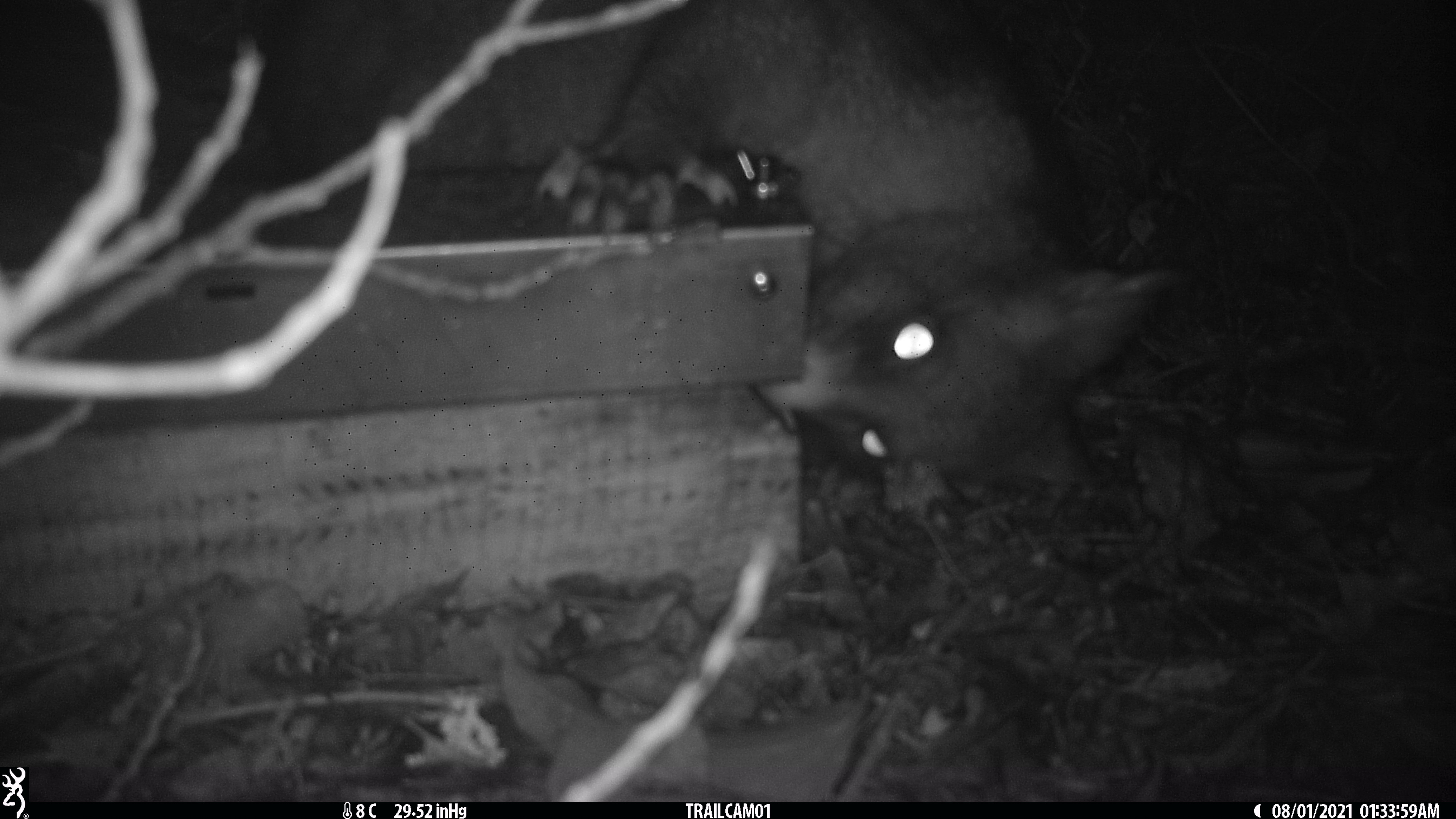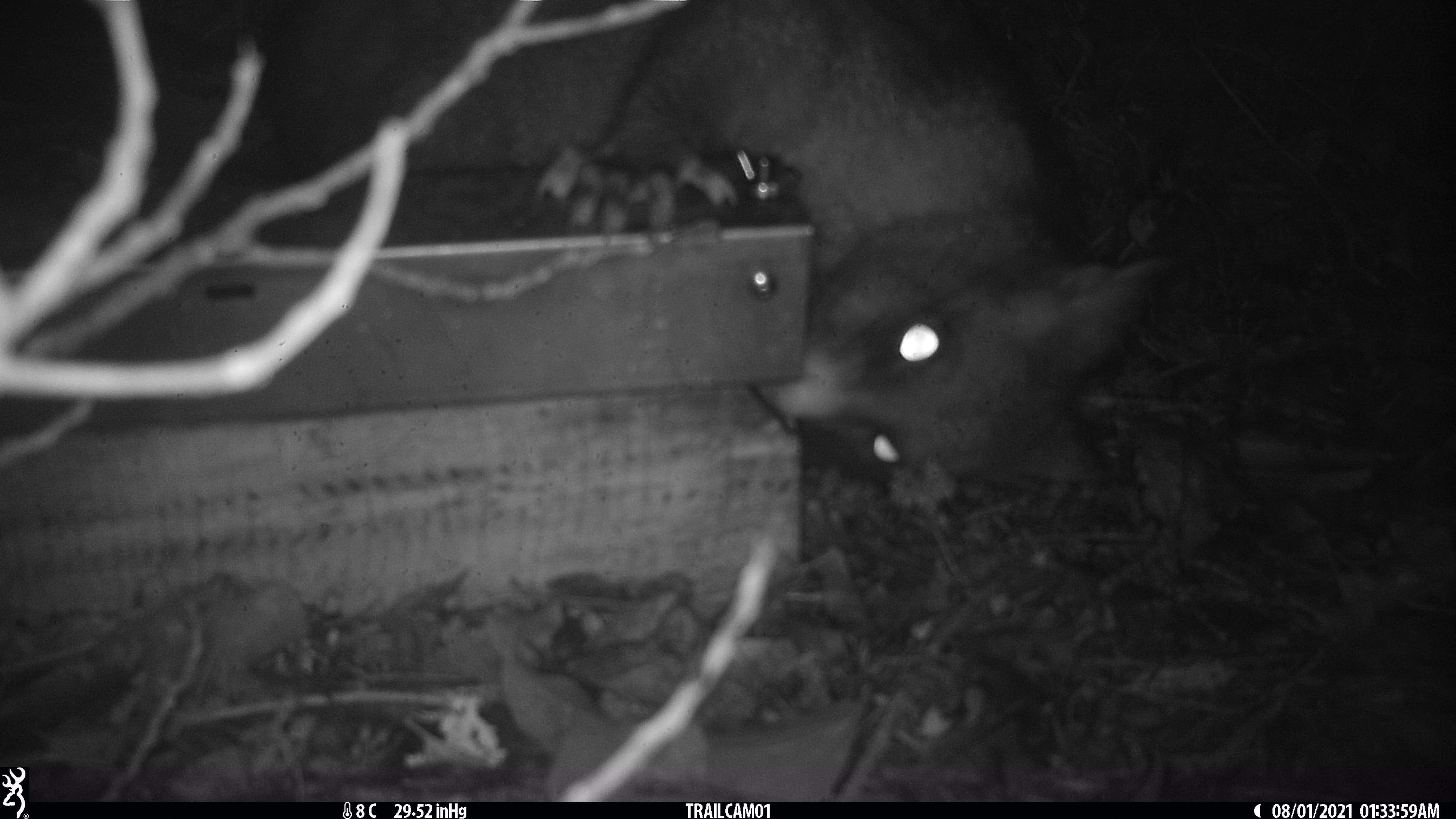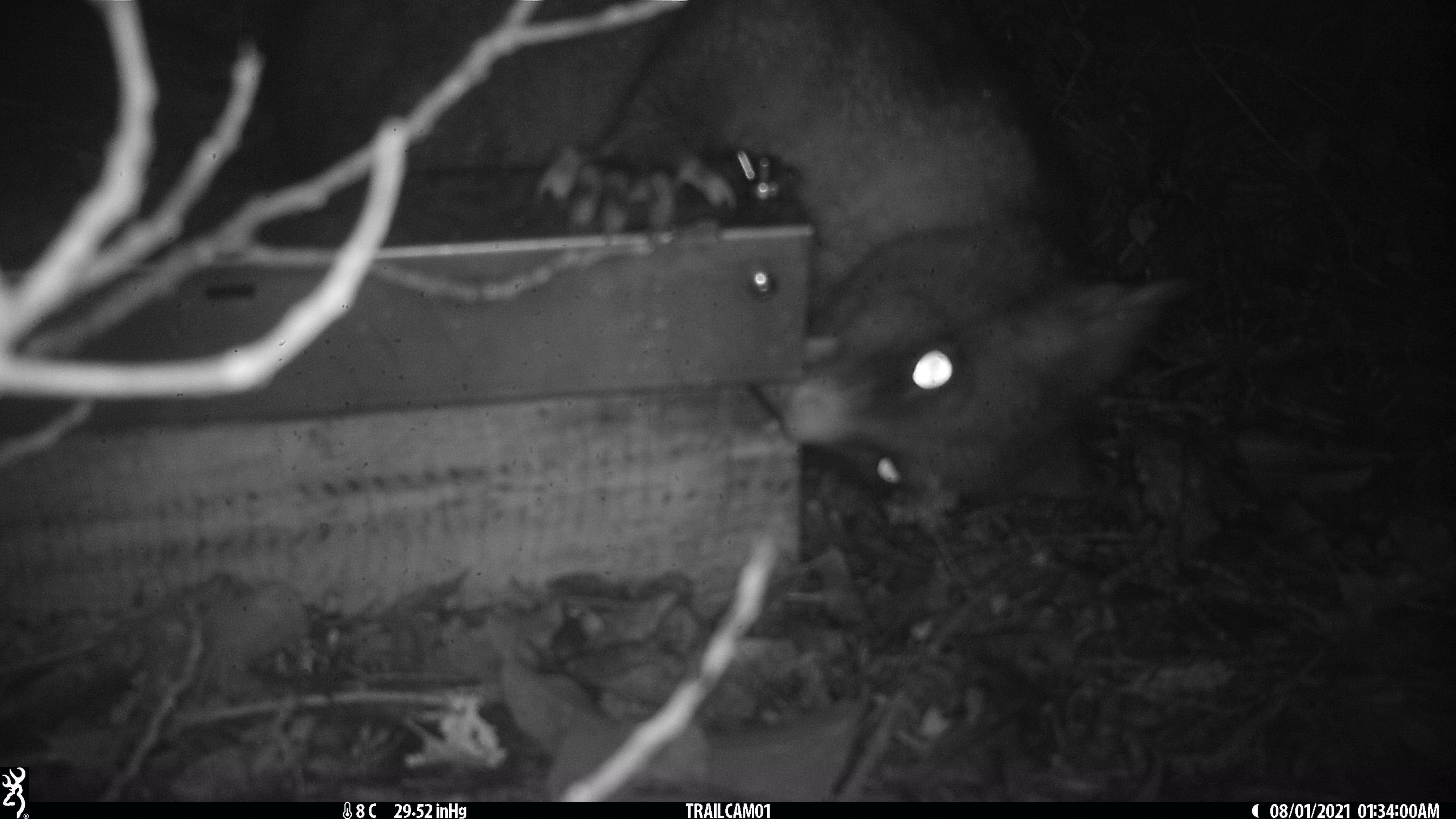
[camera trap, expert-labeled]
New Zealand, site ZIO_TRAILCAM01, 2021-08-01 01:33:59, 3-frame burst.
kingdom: Animalia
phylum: Chordata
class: Mammalia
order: Diprotodontia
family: Phalangeridae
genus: Trichosurus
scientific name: Trichosurus vulpecula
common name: common brushtail possum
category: possum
Possum (common brushtail possum) (Trichosurus vulpecula).